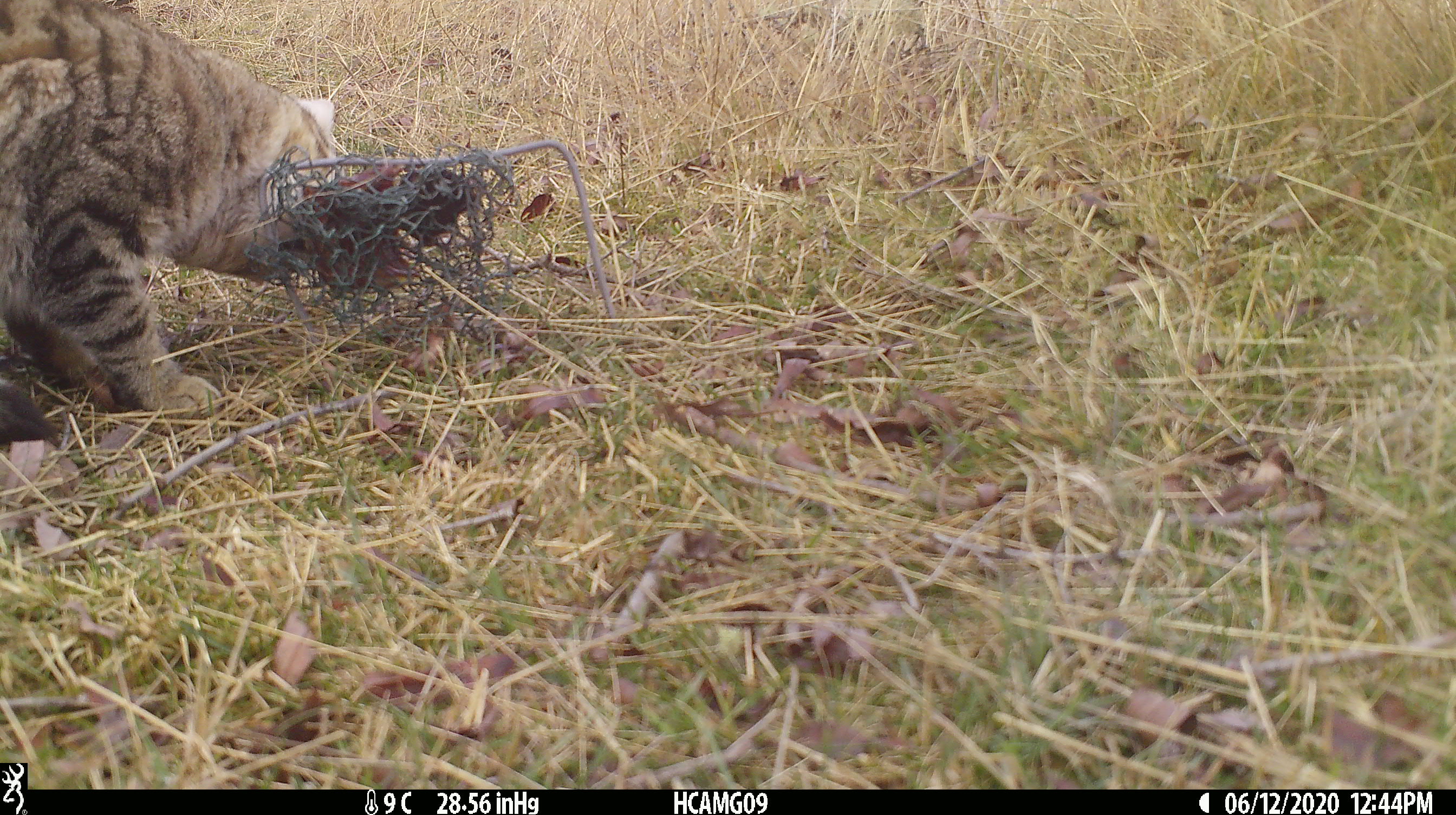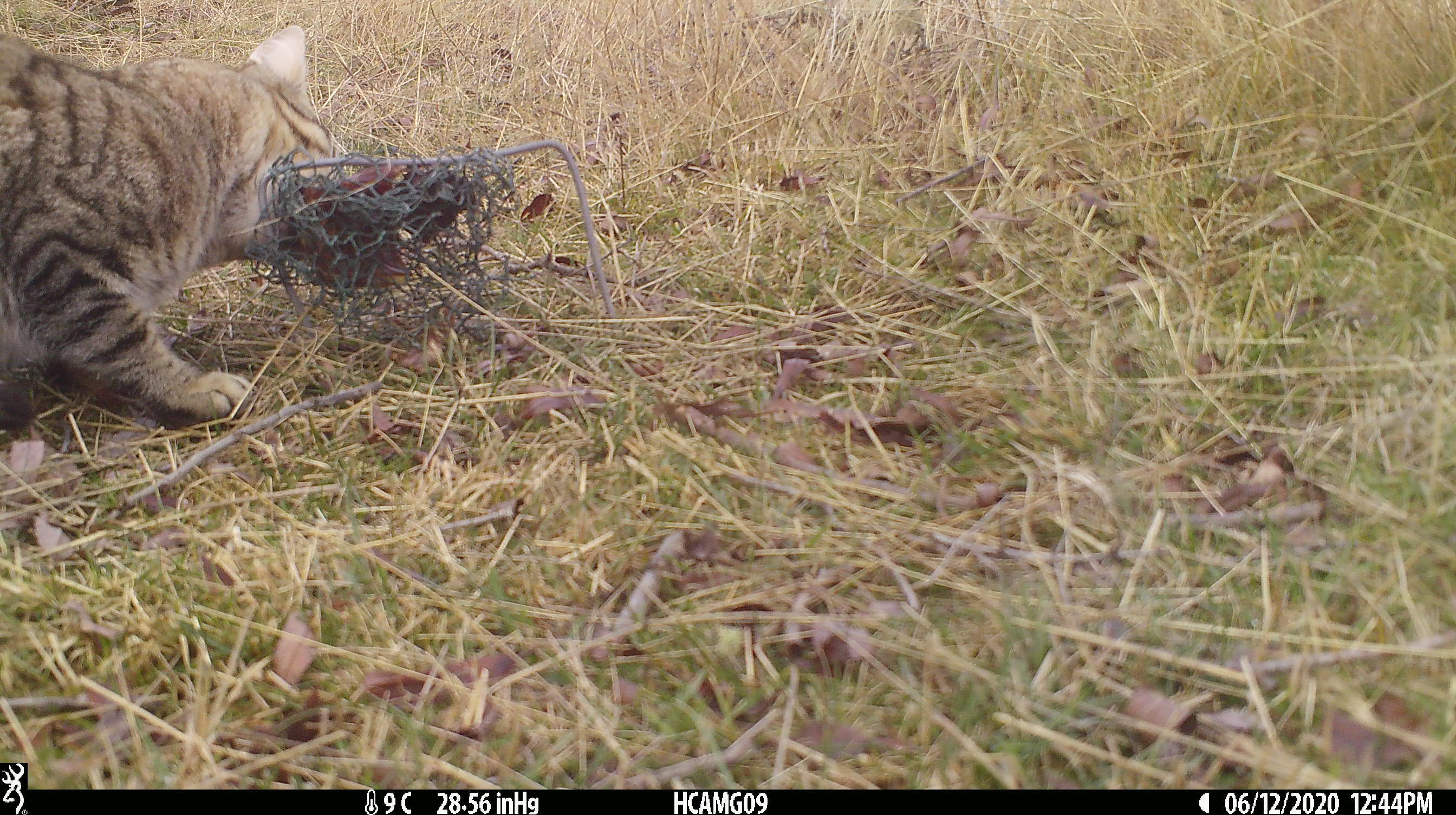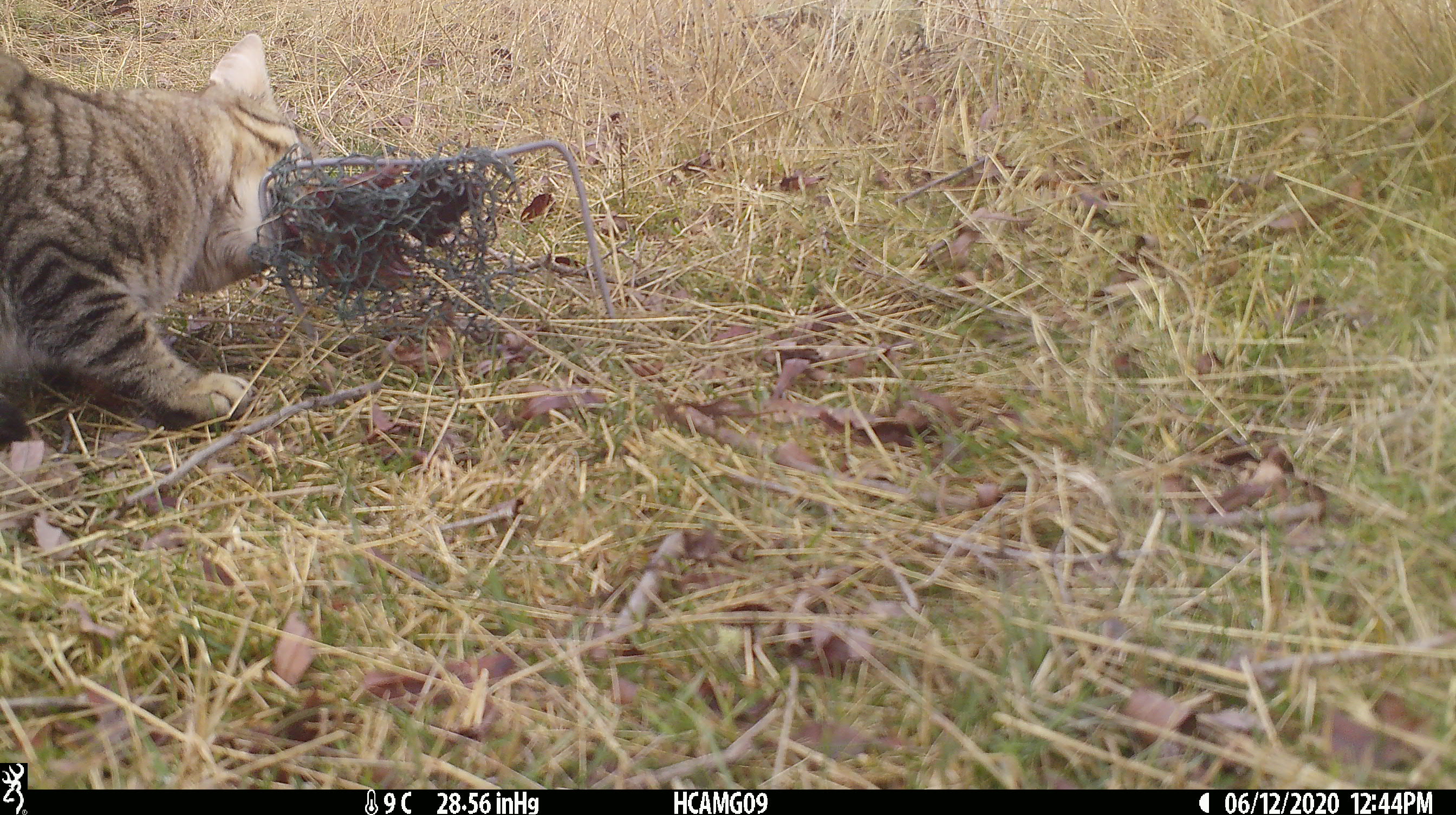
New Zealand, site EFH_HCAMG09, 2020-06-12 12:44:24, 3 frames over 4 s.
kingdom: Animalia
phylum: Chordata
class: Mammalia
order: Carnivora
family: Felidae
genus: Felis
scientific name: Felis catus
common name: domestic cat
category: cat